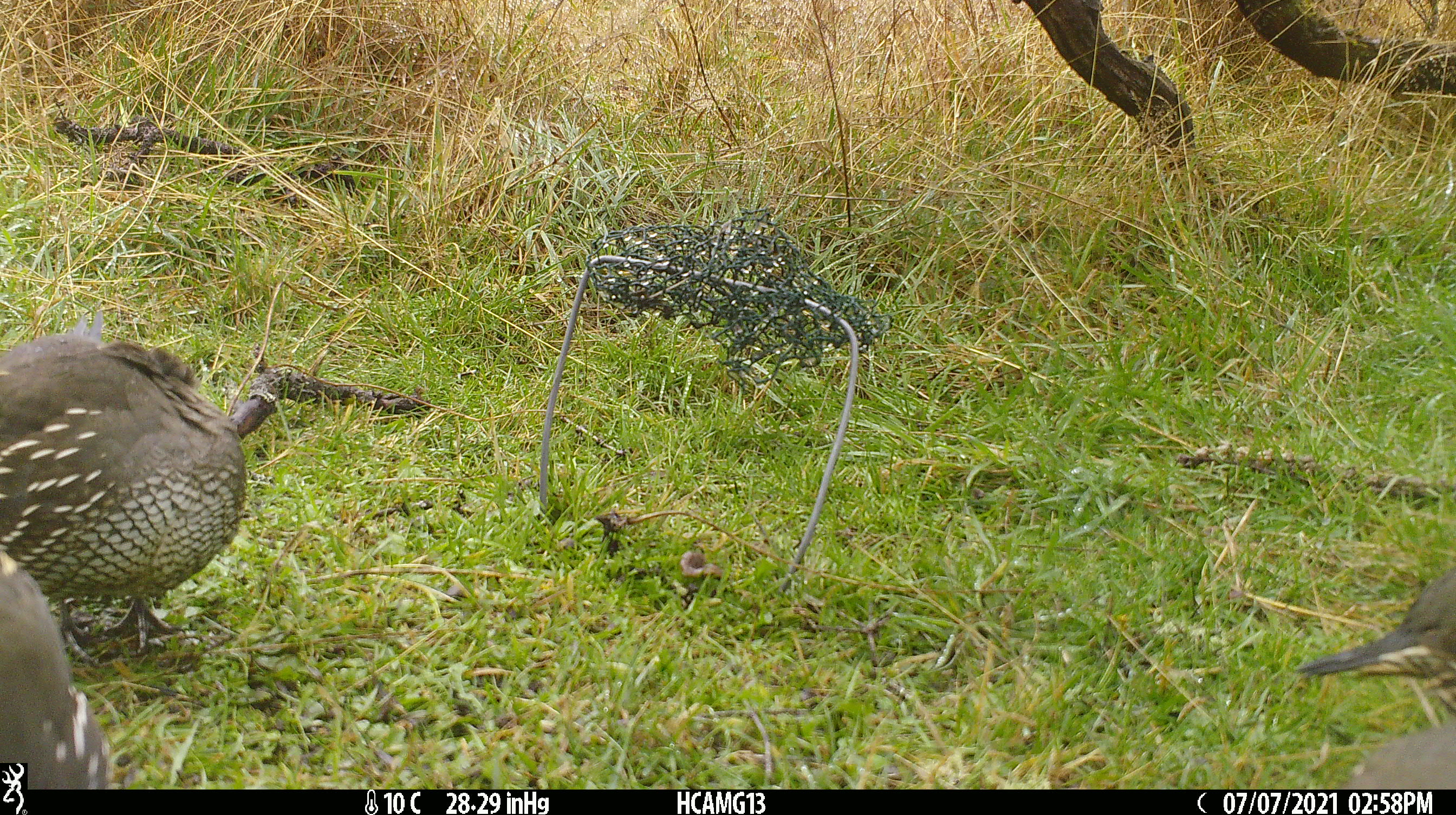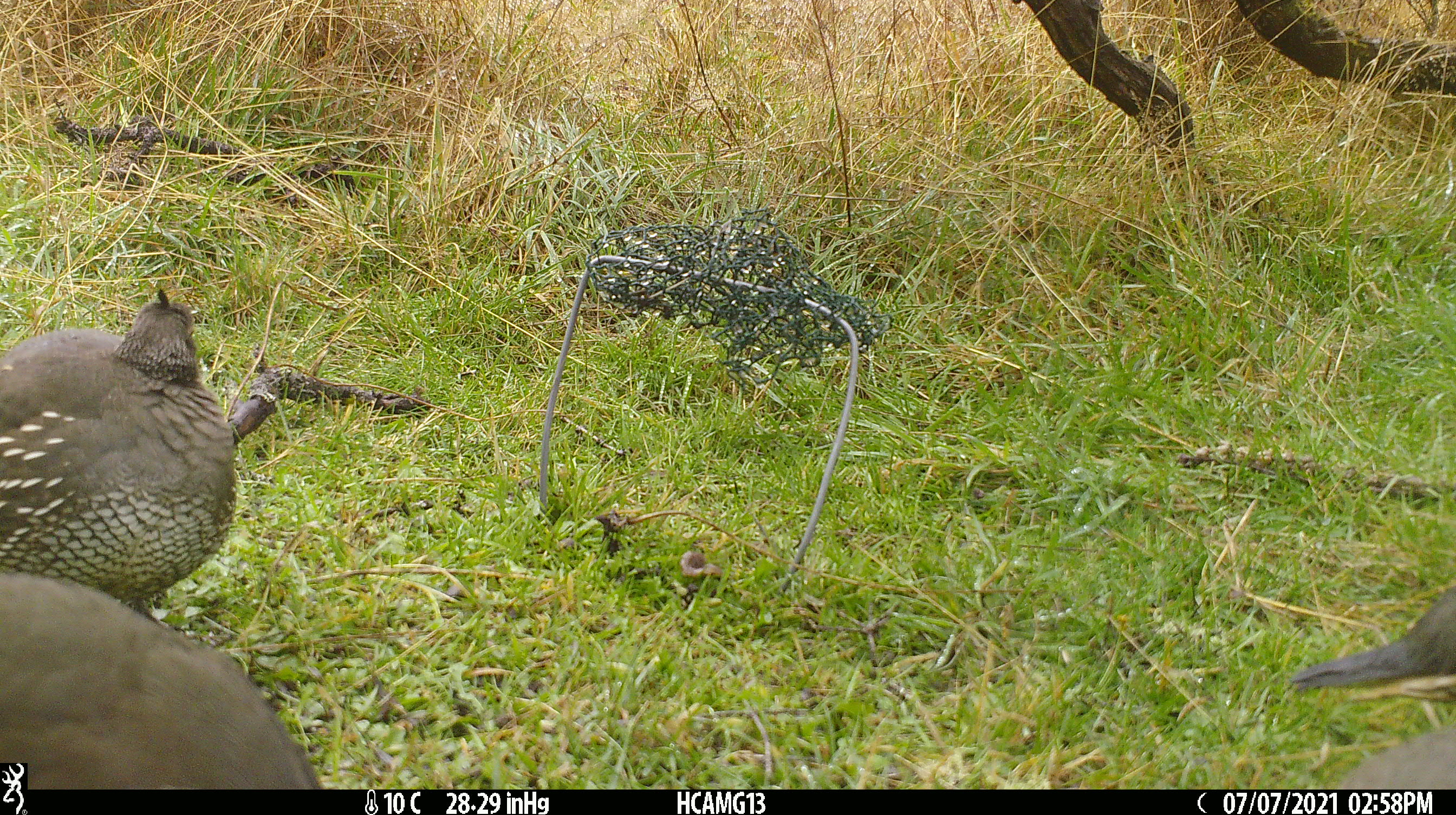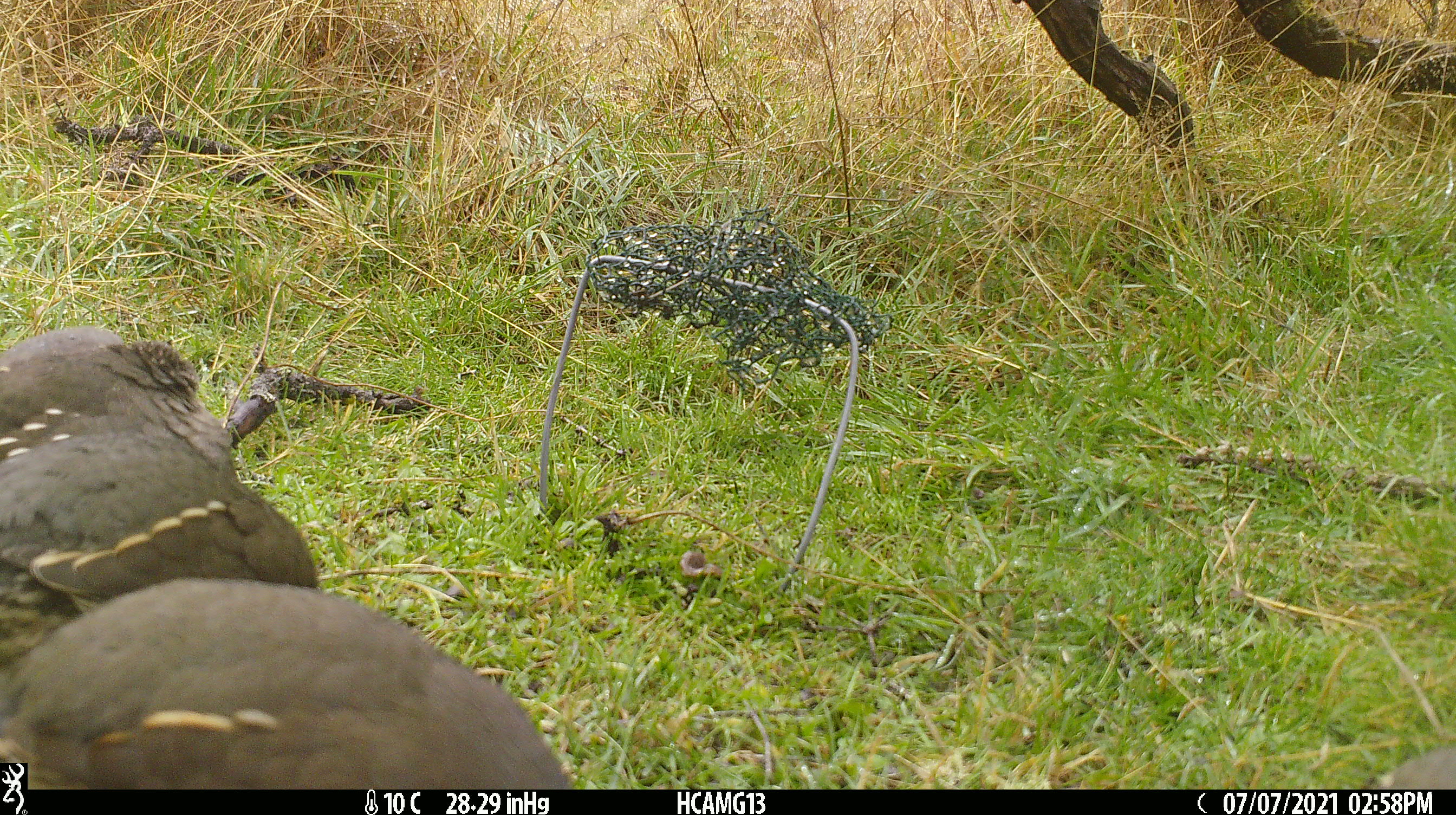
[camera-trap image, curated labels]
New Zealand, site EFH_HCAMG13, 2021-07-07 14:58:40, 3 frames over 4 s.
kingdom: Animalia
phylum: Chordata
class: Aves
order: Galliformes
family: Odontophoridae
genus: Callipepla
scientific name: Callipepla californica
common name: california quail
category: quail california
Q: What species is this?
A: Quail california (california quail) (Callipepla californica).